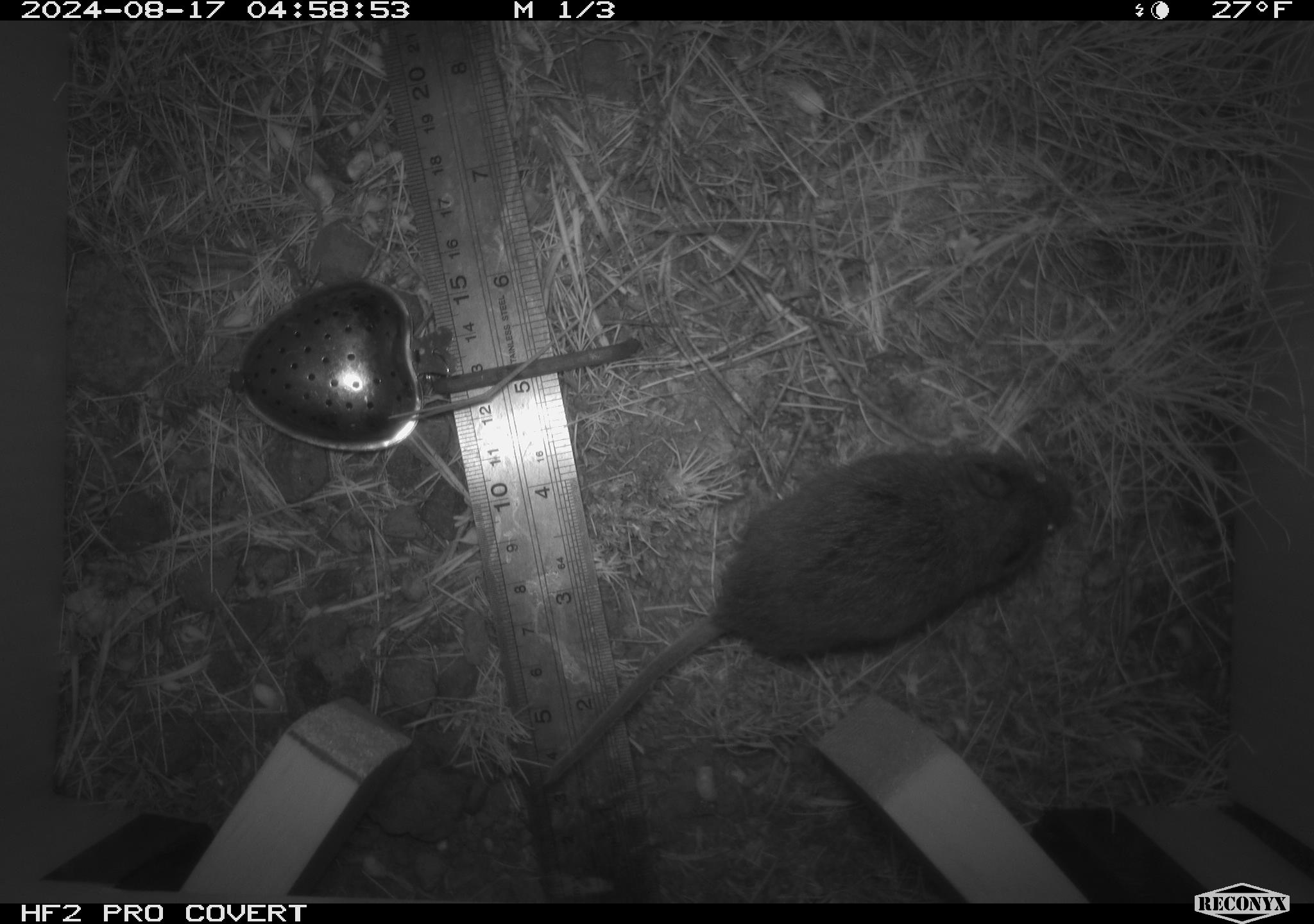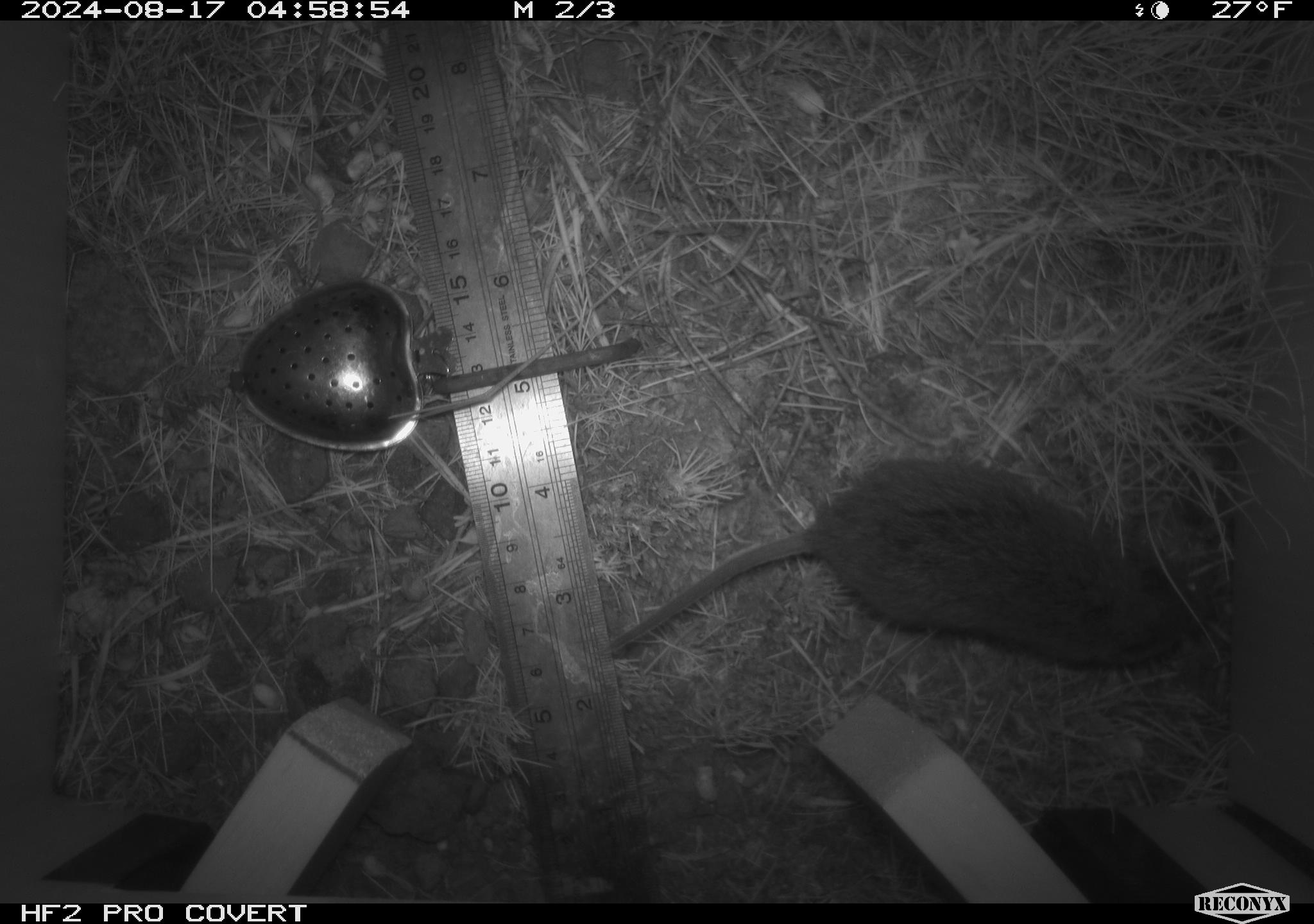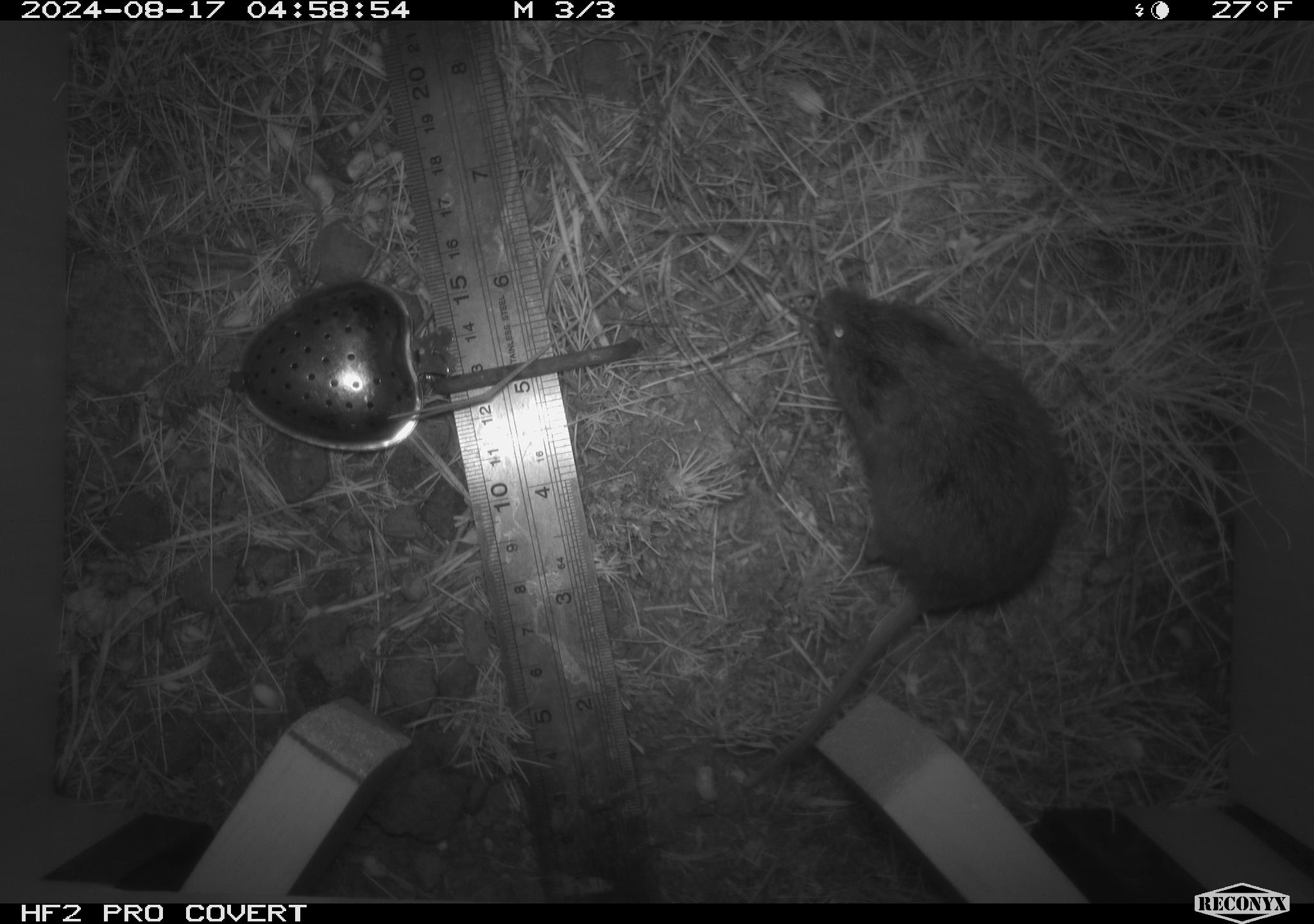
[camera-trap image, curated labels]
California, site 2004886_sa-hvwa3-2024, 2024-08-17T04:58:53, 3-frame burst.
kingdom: Animalia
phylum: Chordata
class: Mammalia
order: Rodentia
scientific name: Rodentia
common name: mouse species